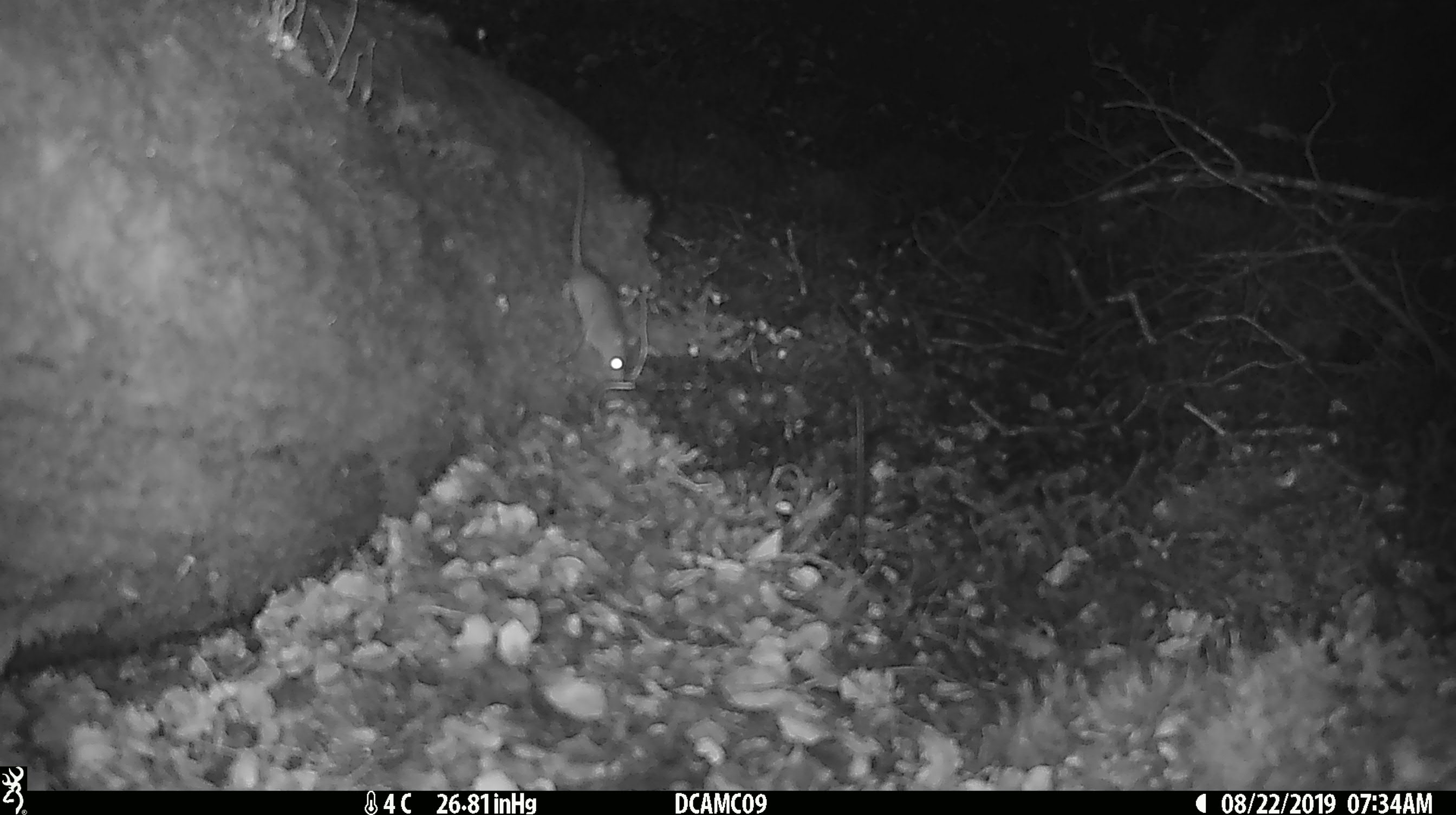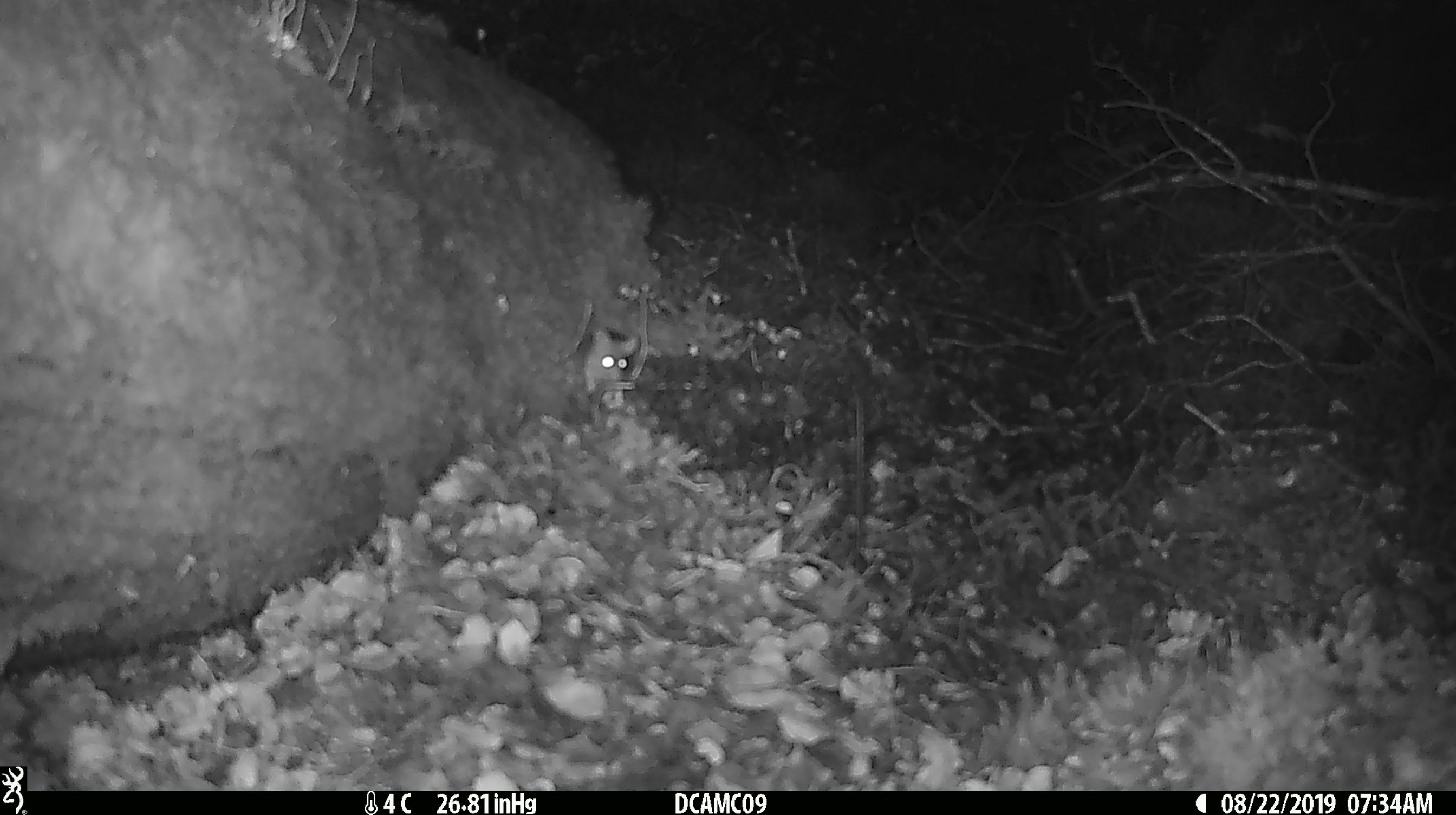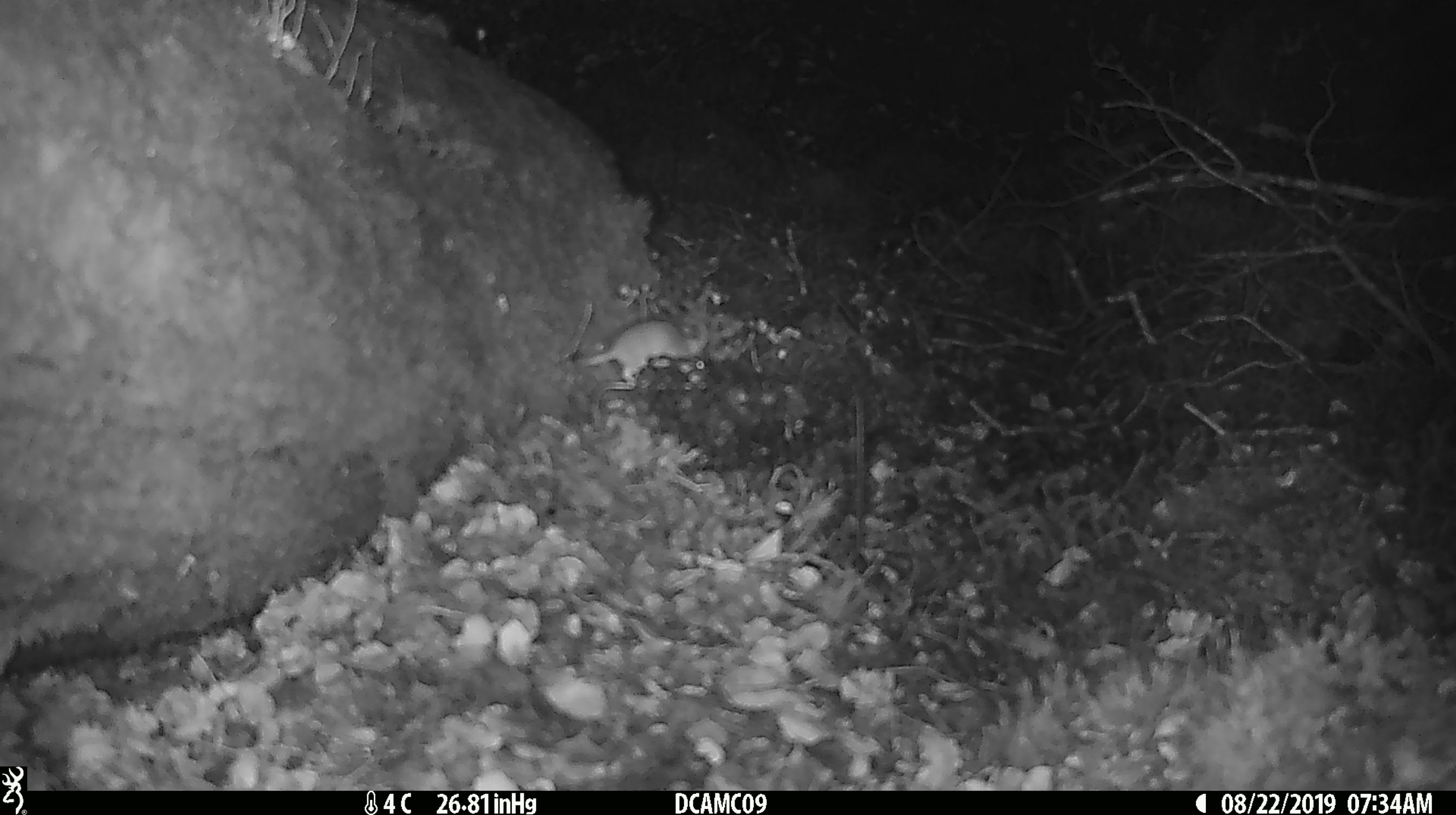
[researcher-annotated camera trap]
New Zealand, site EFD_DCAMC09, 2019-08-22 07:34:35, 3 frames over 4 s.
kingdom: Animalia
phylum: Chordata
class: Mammalia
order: Rodentia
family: Muridae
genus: Mus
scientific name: Mus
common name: mouse